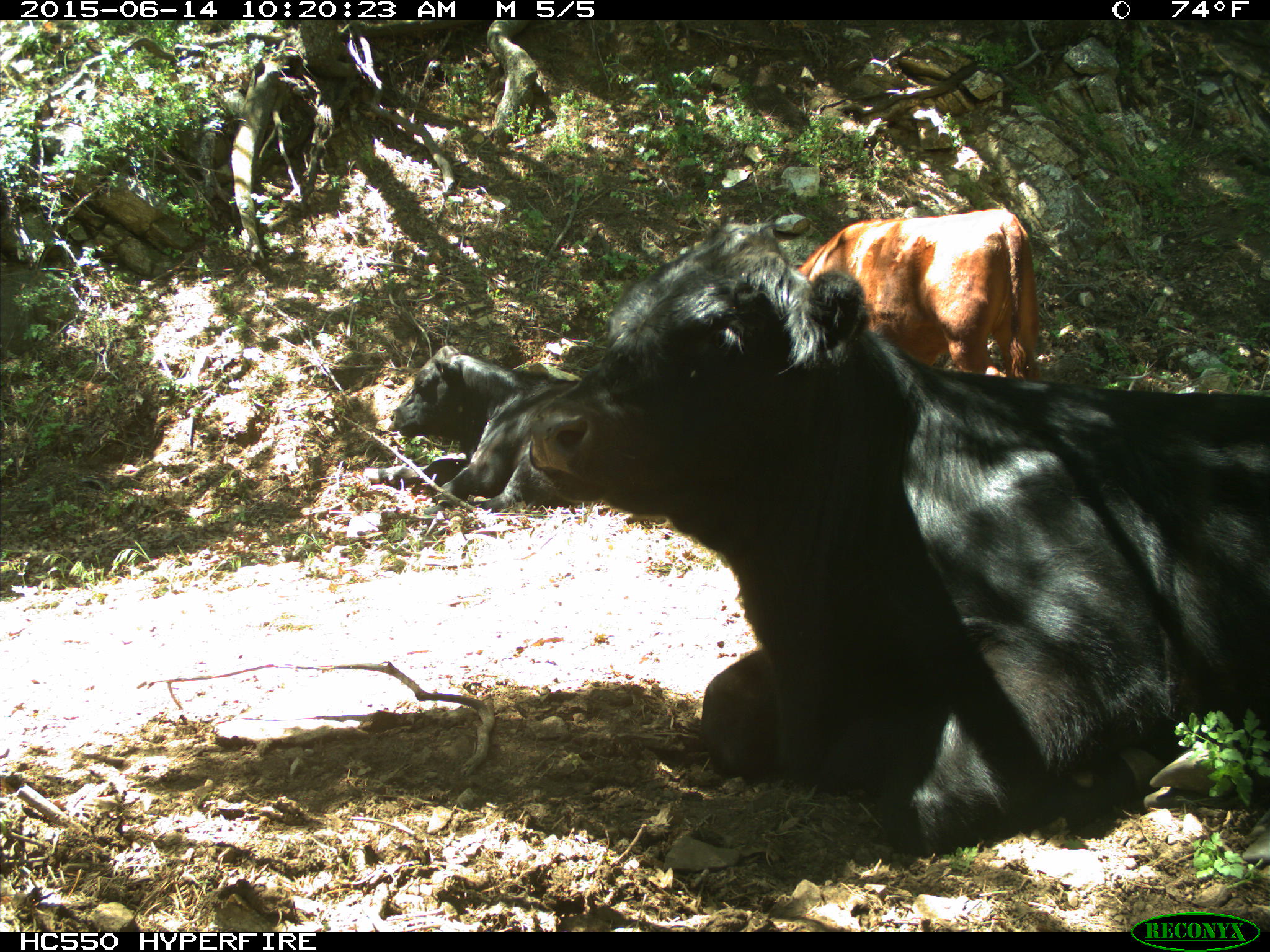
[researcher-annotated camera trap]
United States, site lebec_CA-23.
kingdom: Animalia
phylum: Chordata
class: Mammalia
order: Artiodactyla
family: Bovidae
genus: Bos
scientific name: Bos taurus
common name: domestic cow